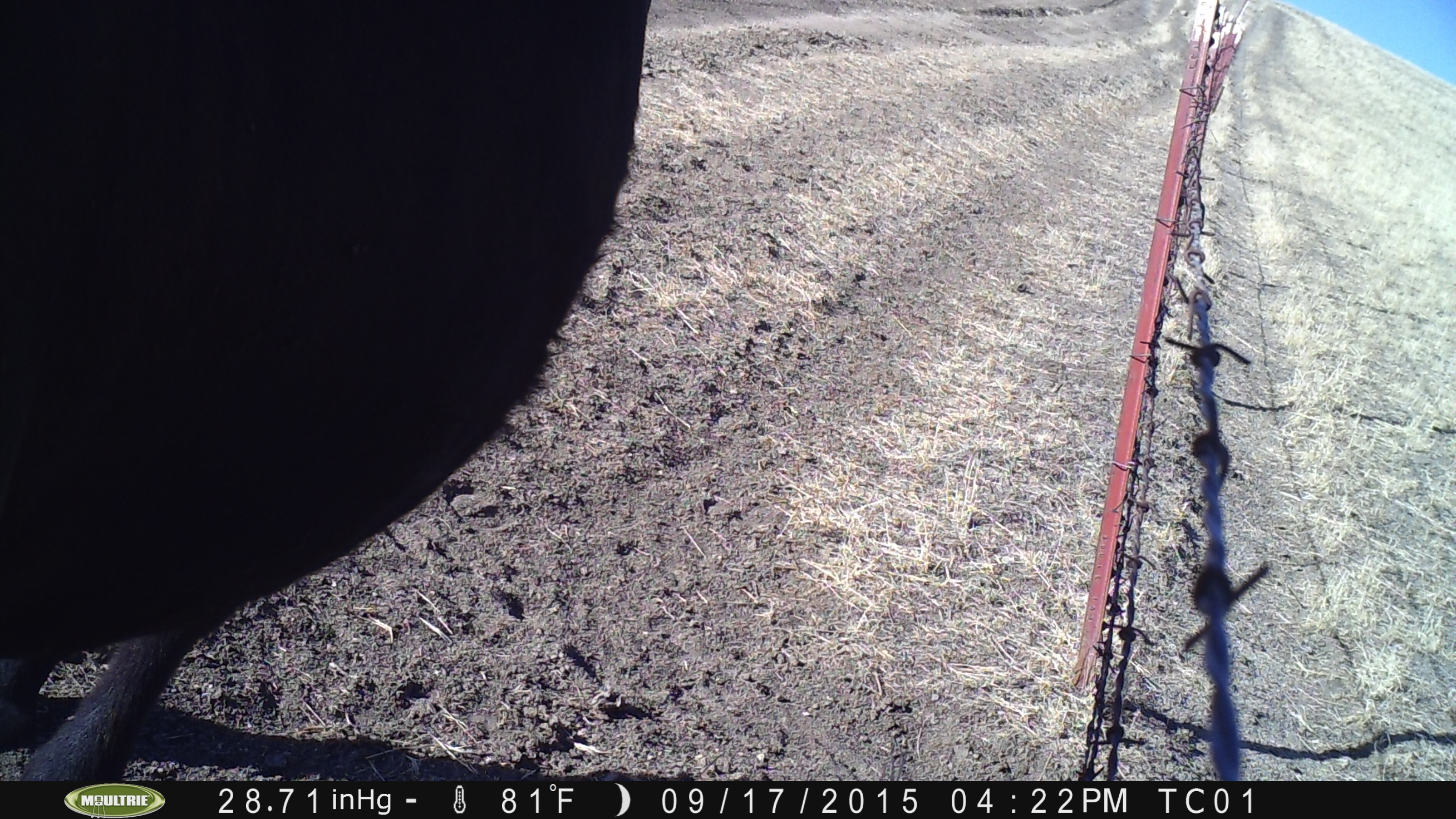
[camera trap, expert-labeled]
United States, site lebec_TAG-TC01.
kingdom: Animalia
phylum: Chordata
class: Mammalia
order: Artiodactyla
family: Bovidae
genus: Bos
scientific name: Bos taurus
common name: domestic cow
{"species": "Bos taurus (domestic cow)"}